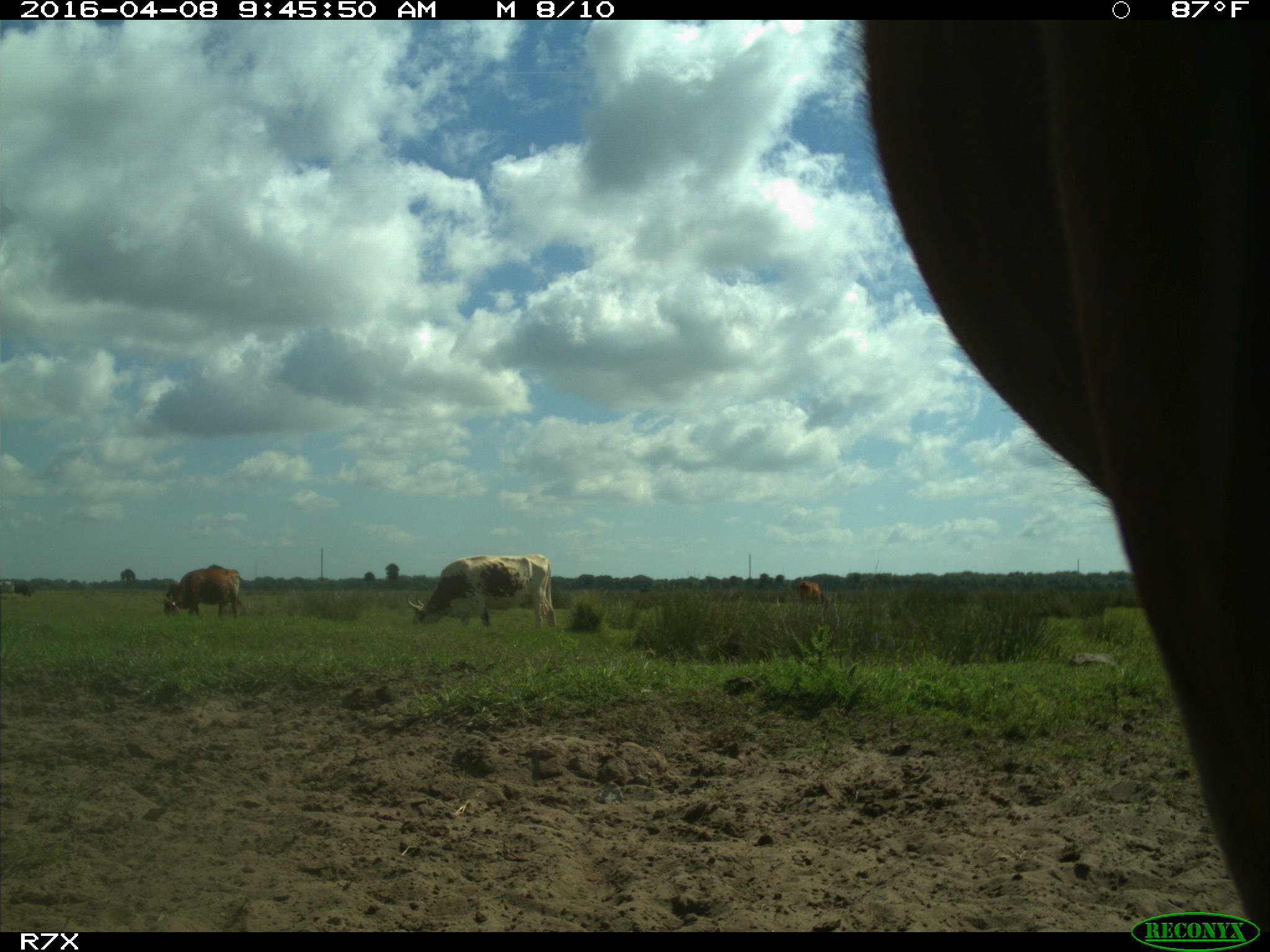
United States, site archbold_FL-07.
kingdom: Animalia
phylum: Chordata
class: Mammalia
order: Artiodactyla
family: Bovidae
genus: Bos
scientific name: Bos taurus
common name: domestic cow